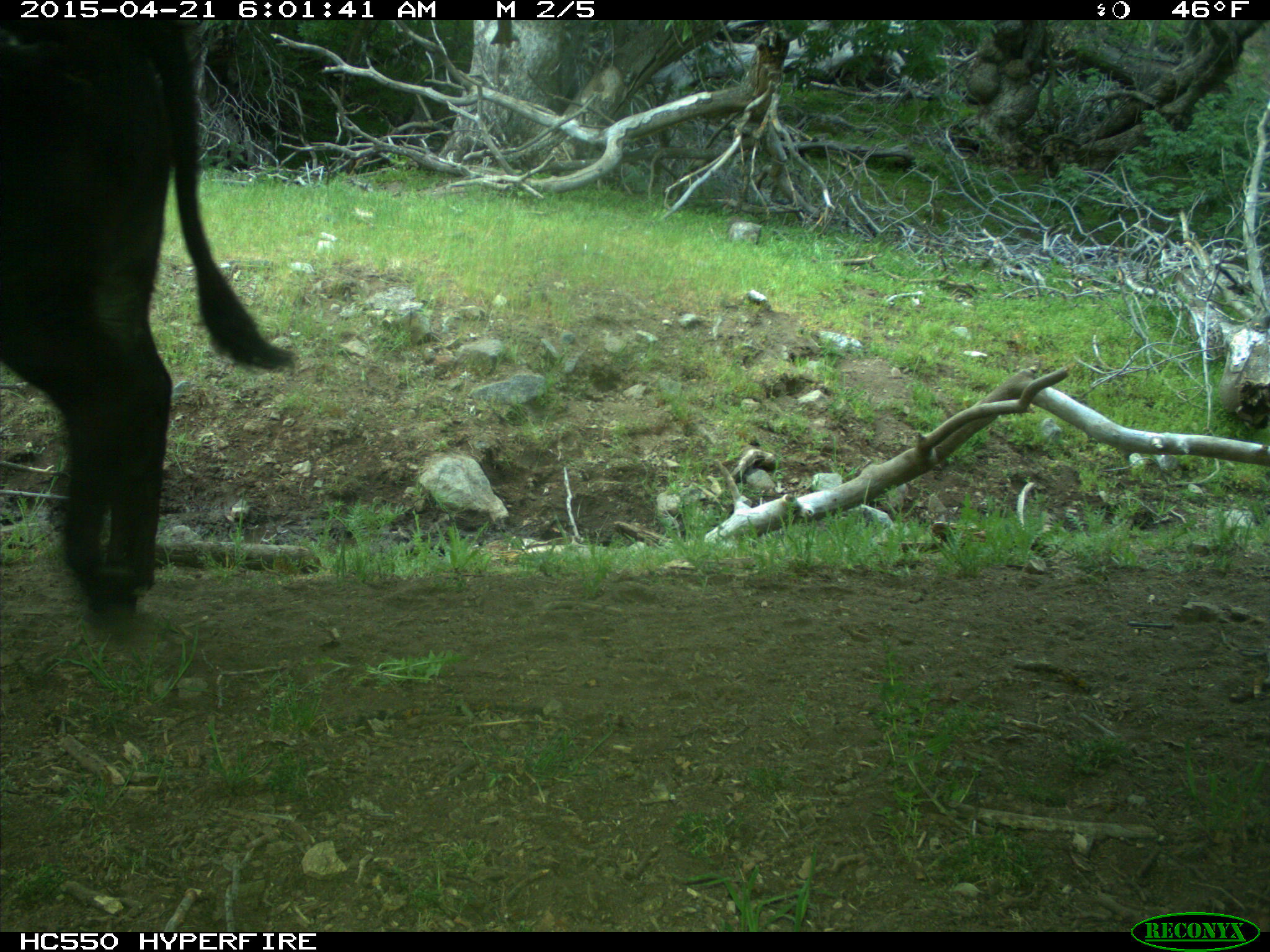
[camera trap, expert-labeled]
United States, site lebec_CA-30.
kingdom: Animalia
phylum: Chordata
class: Mammalia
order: Artiodactyla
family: Bovidae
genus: Bos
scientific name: Bos taurus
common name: domestic cow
Bos taurus (domestic cow).